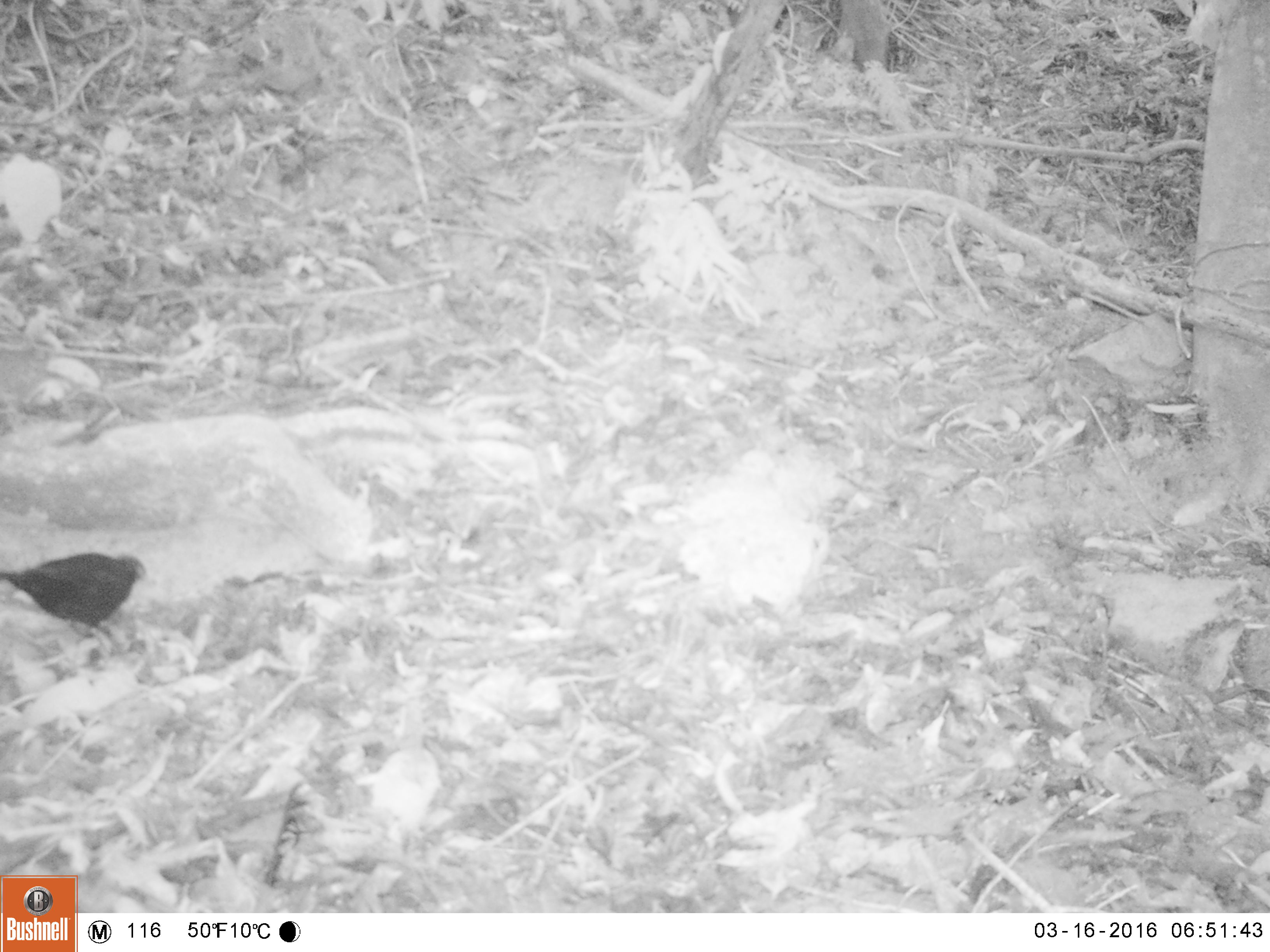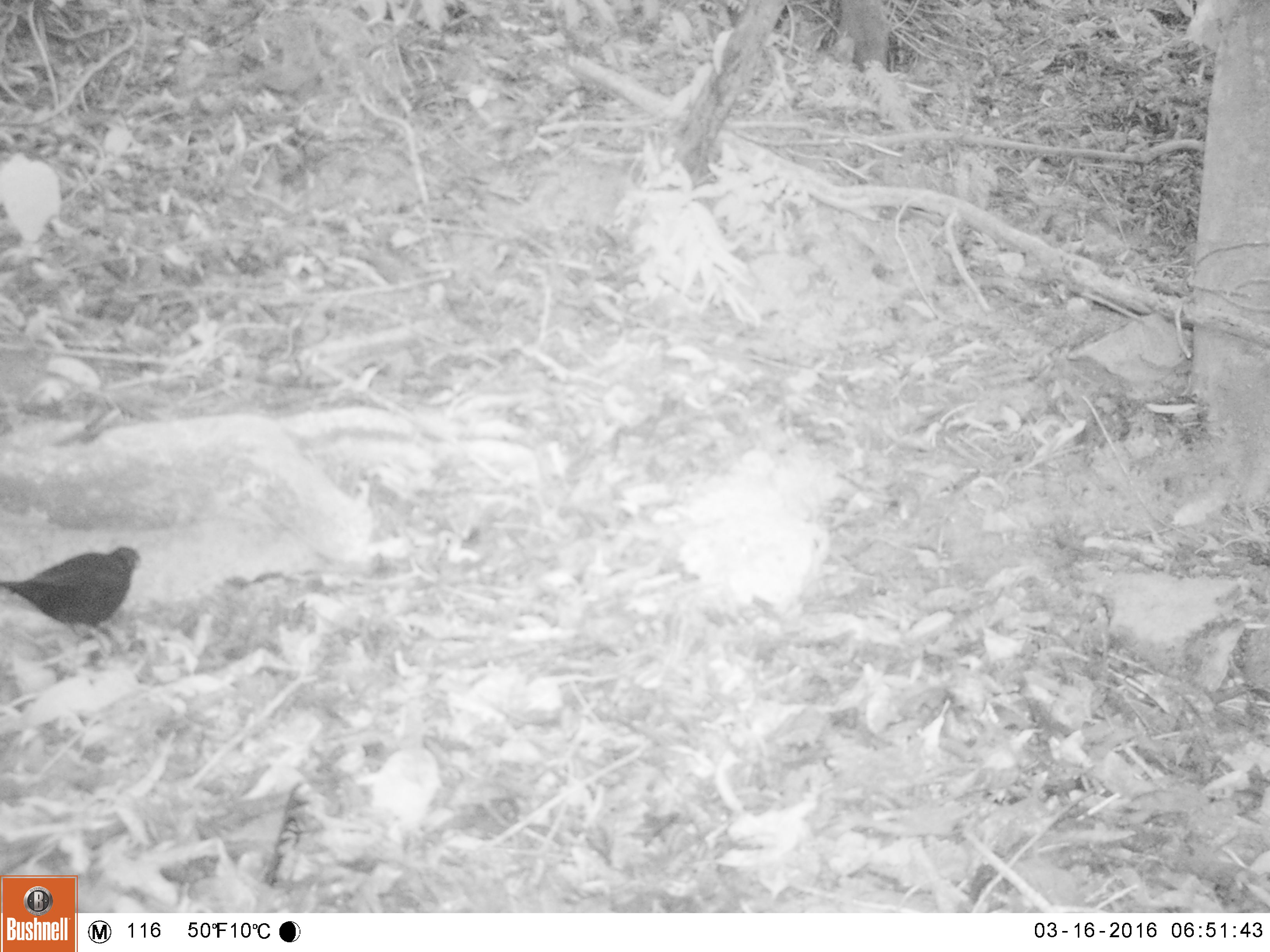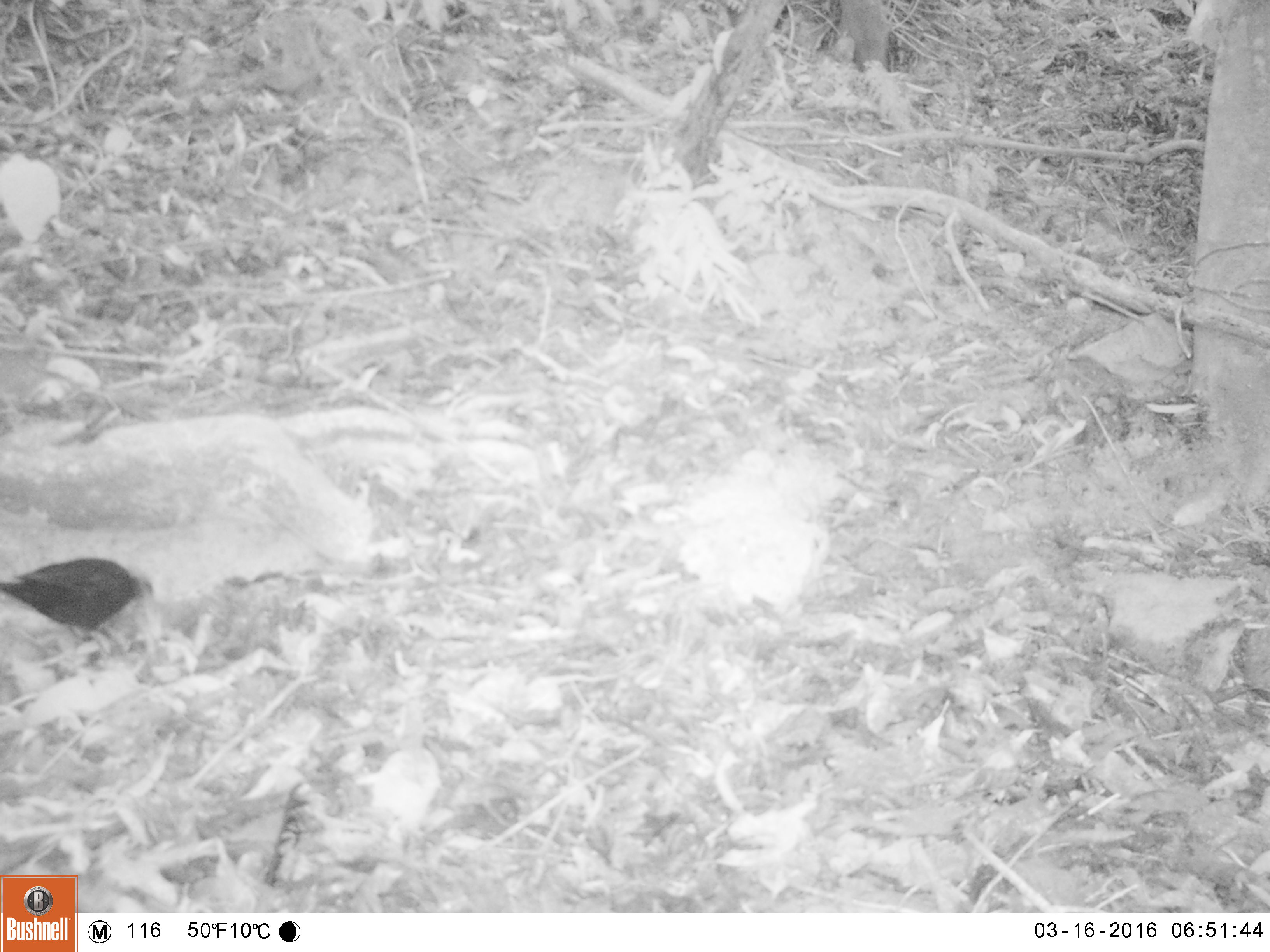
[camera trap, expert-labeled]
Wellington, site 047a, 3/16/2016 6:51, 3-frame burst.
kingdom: Animalia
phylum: Chordata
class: Aves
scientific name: Aves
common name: bird